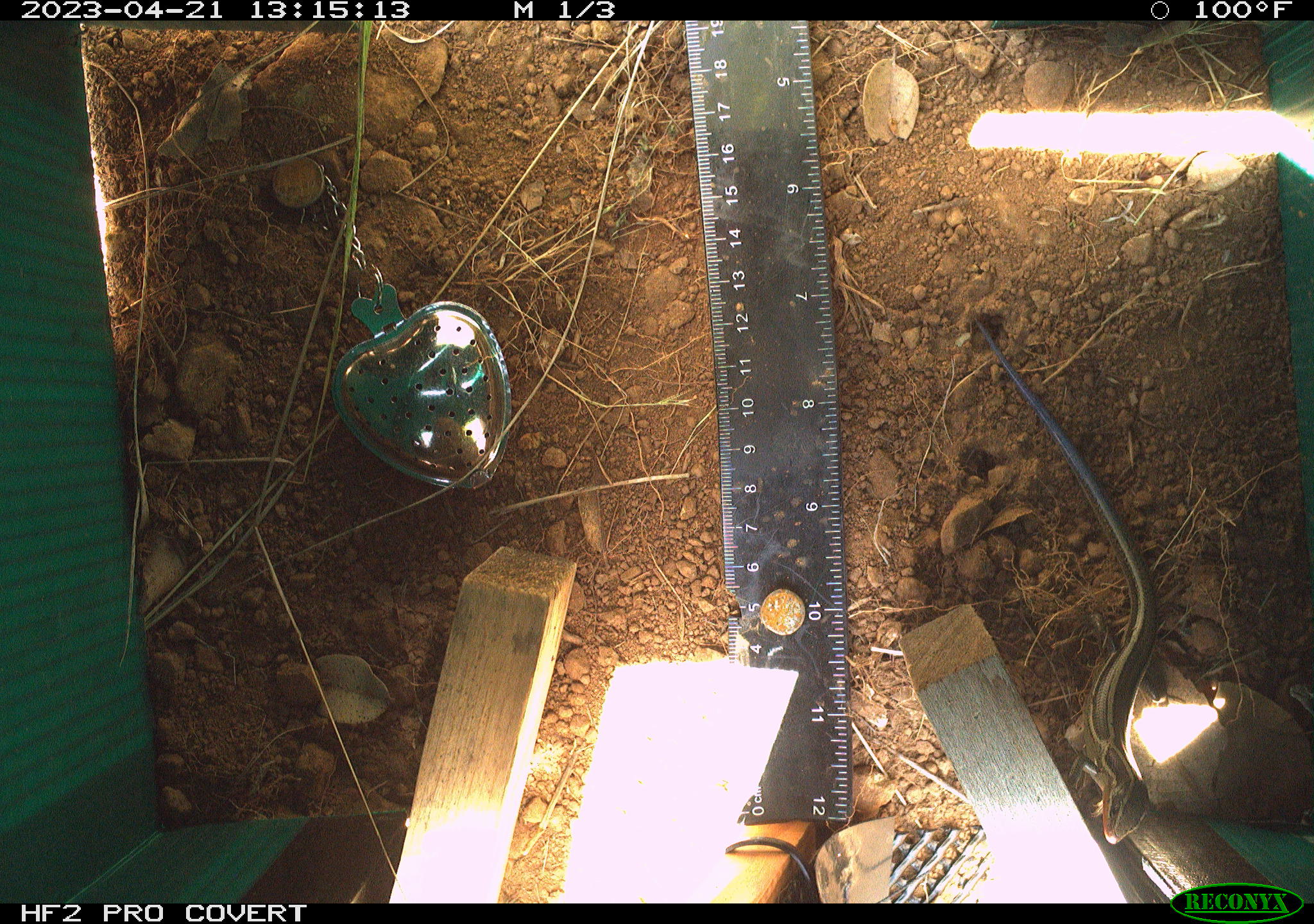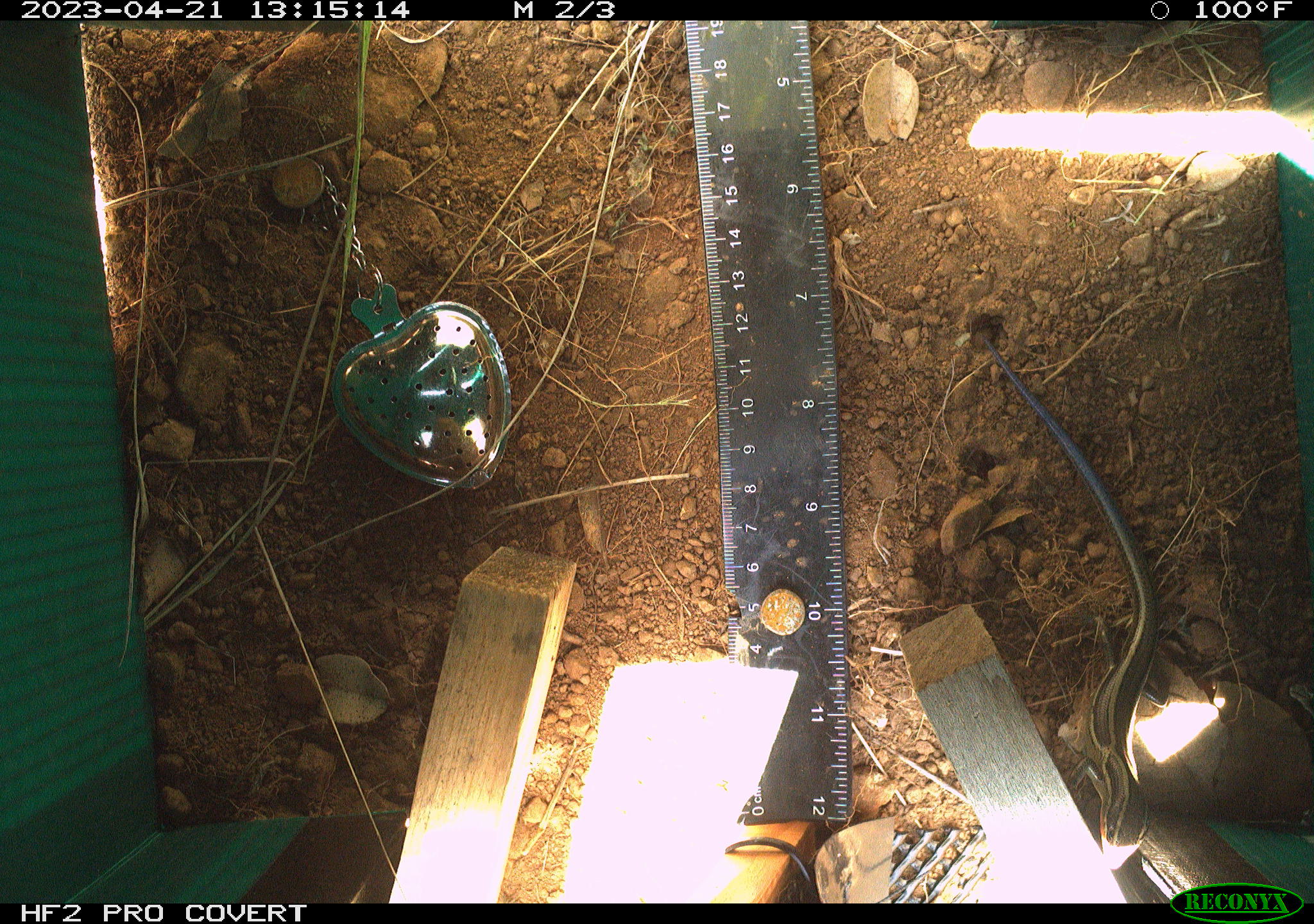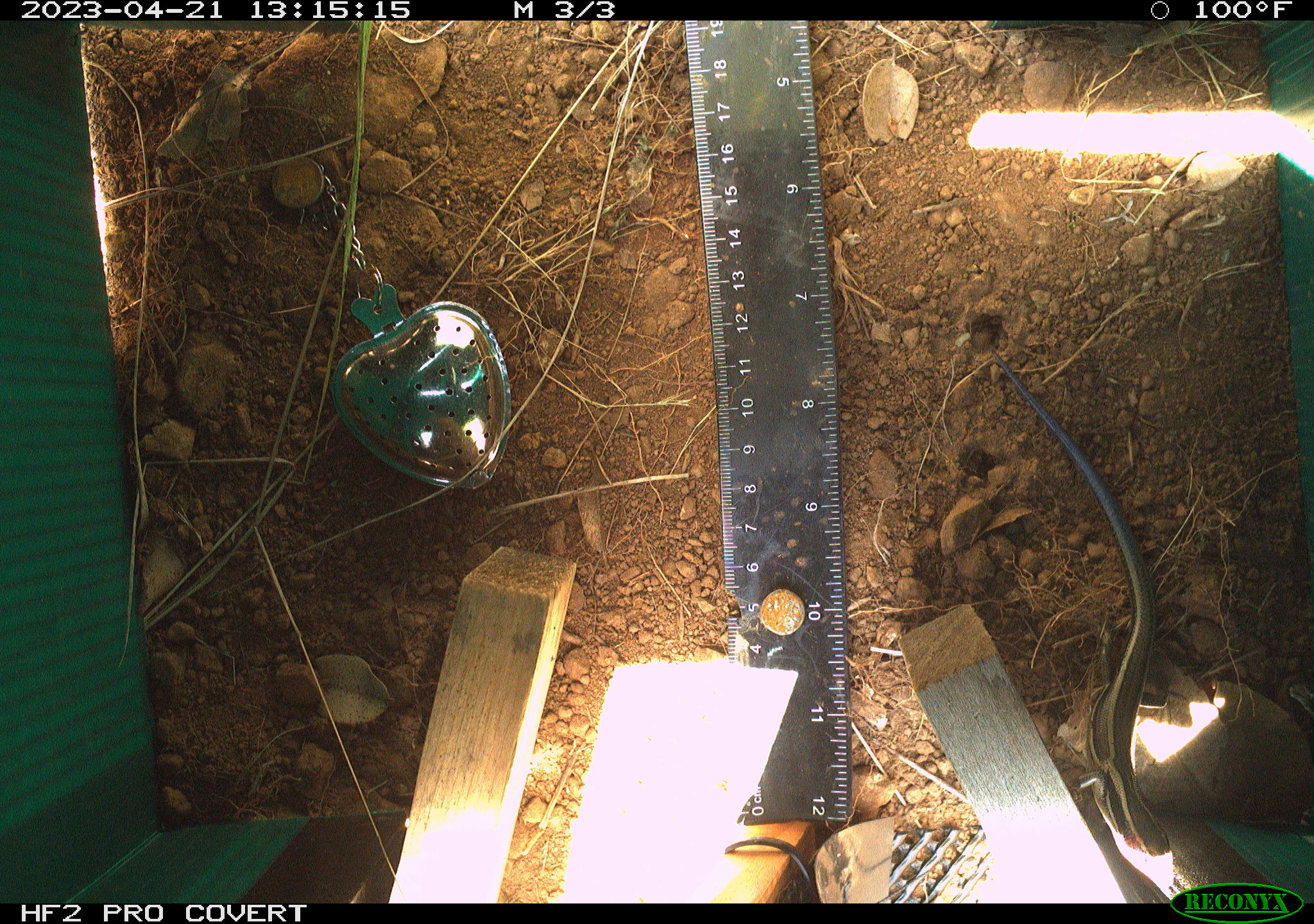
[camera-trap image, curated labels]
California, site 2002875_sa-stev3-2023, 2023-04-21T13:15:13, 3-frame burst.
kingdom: Animalia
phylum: Chordata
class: Reptilia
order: Squamata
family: Scincidae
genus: Plestiodon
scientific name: Plestiodon skiltonianus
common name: western skink